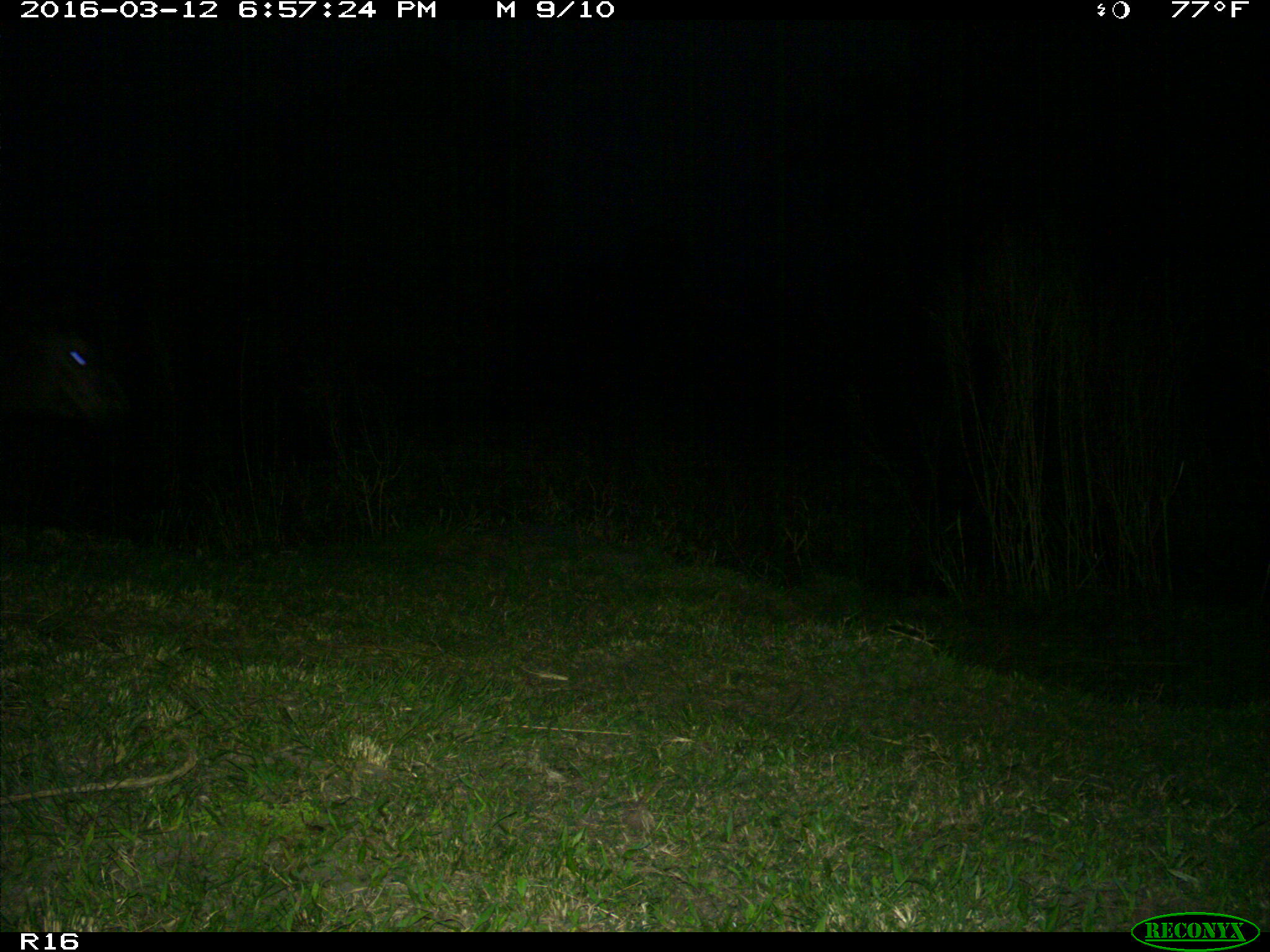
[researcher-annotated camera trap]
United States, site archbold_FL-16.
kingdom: Animalia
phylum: Chordata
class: Mammalia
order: Artiodactyla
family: Bovidae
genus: Bos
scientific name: Bos taurus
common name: domestic cow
Bos taurus (domestic cow).